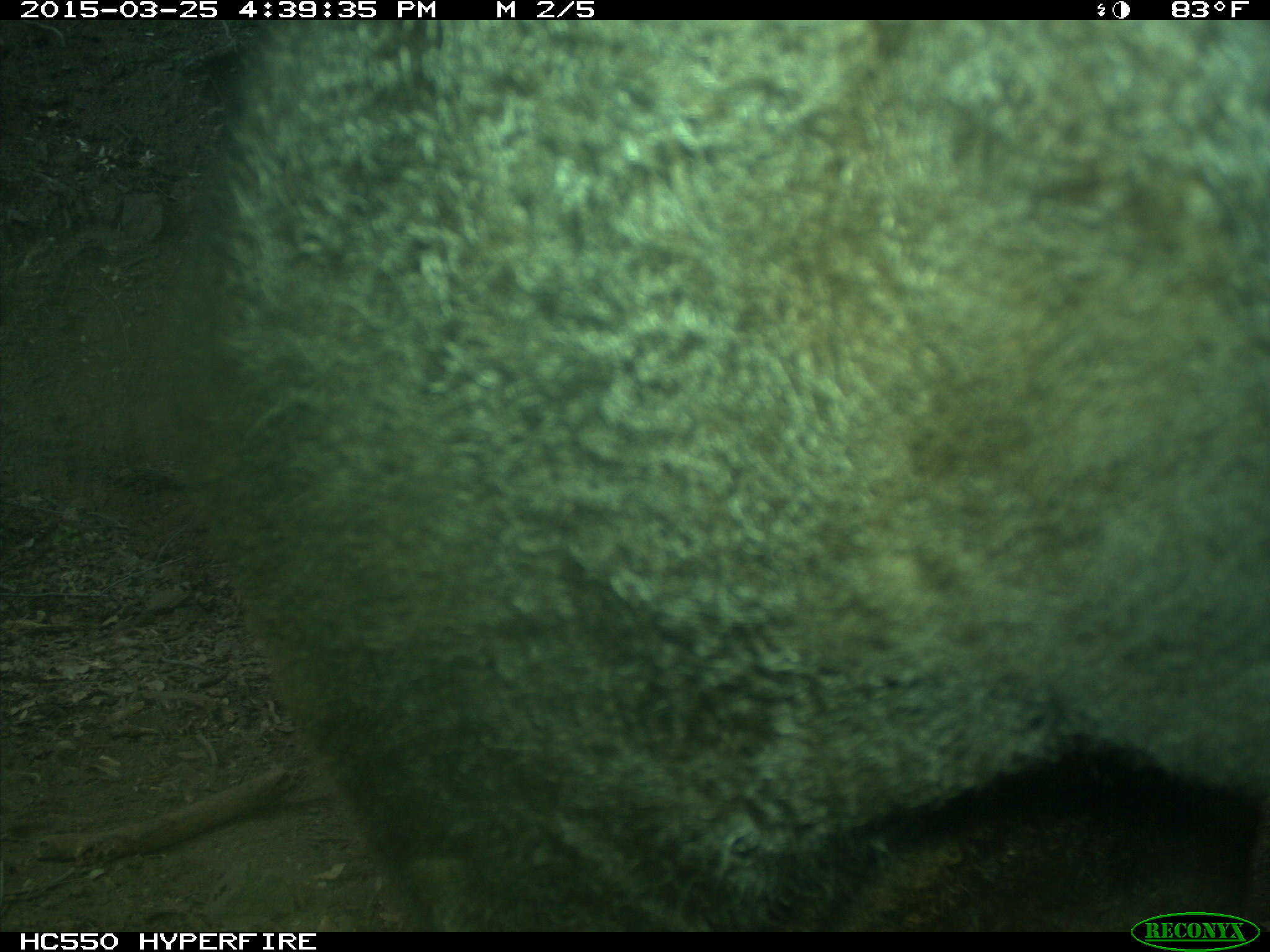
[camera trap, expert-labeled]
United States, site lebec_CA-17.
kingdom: Animalia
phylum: Chordata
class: Mammalia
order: Artiodactyla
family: Bovidae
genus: Bos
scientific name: Bos taurus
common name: domestic cow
Bos taurus (domestic cow).